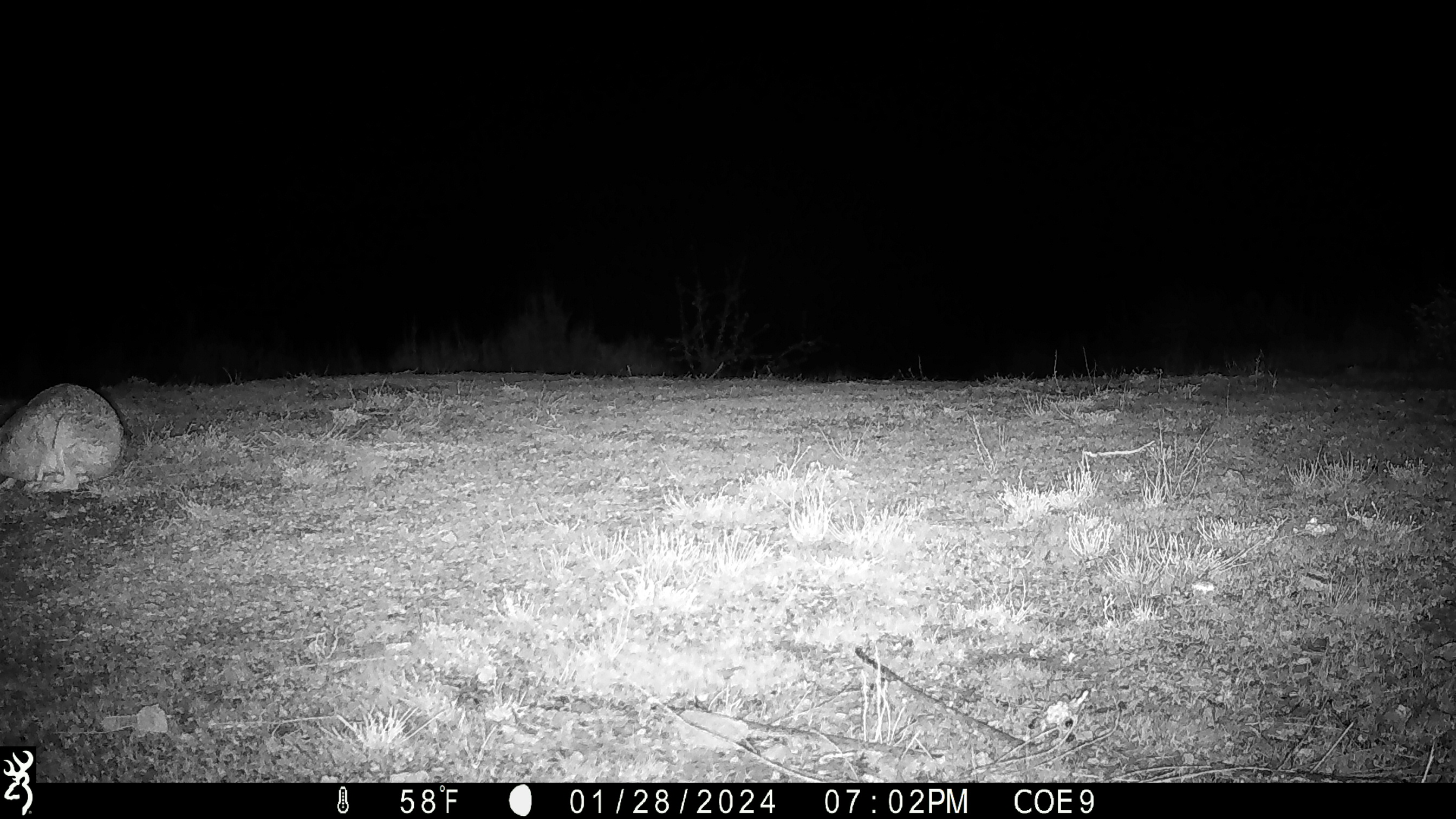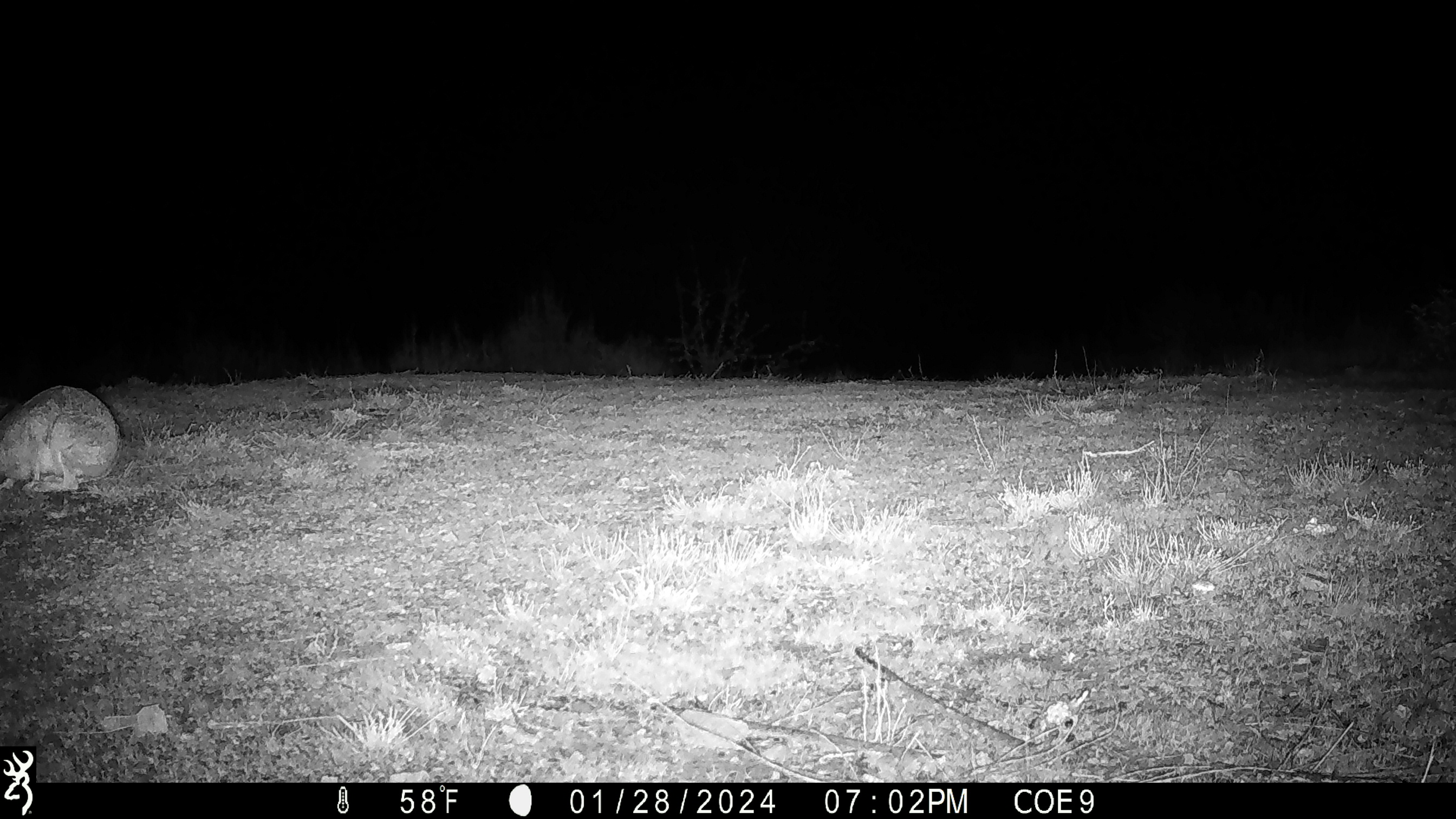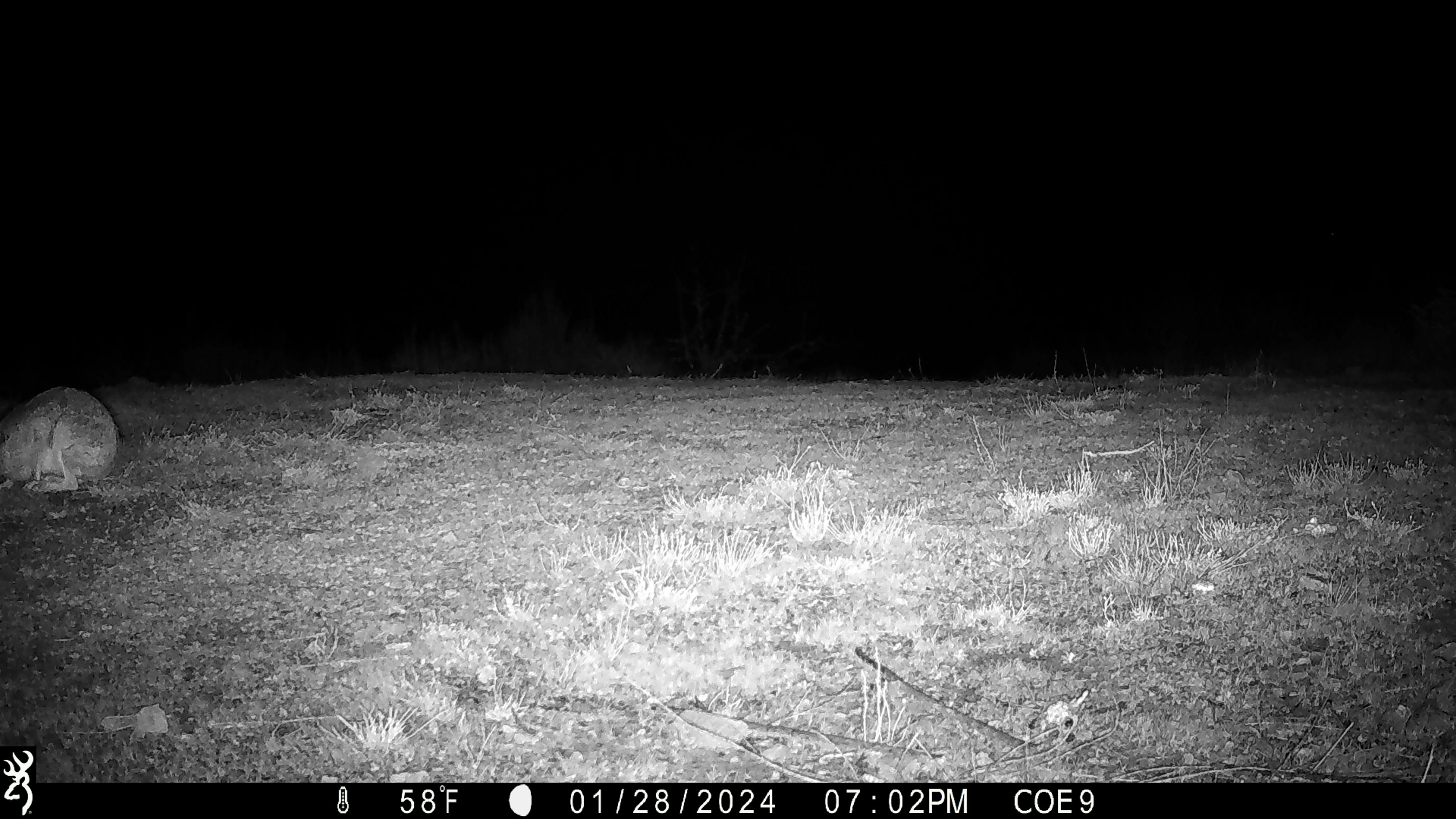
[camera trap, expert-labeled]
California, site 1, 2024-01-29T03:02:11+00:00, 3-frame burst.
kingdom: Animalia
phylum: Chordata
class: Mammalia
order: Lagomorpha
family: Leporidae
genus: Lepus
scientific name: Lepus californicus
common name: black-tailed jackrabbit